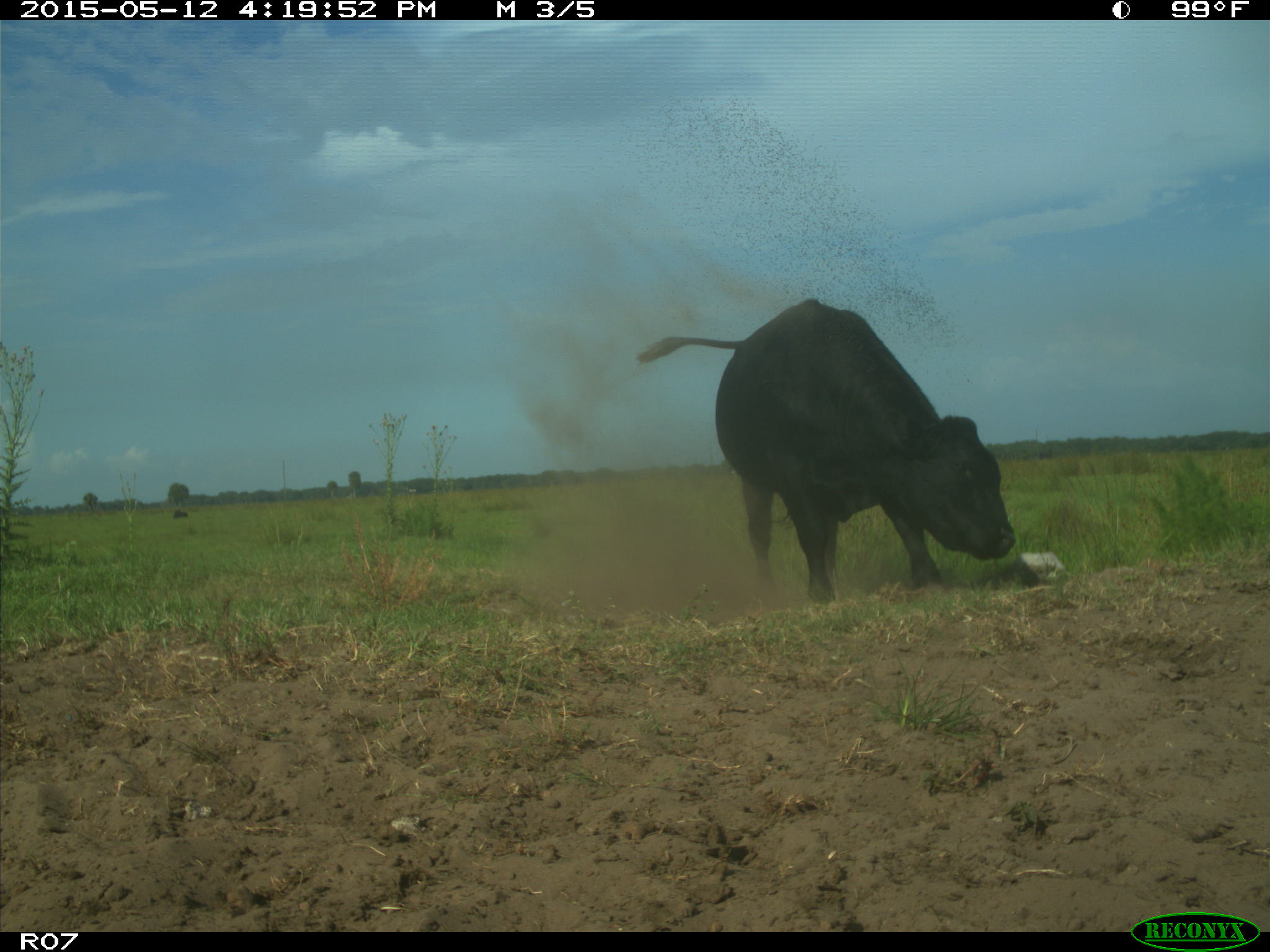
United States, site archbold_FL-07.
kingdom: Animalia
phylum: Chordata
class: Mammalia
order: Artiodactyla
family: Bovidae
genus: Bos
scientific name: Bos taurus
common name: domestic cow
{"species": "Bos taurus (domestic cow)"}